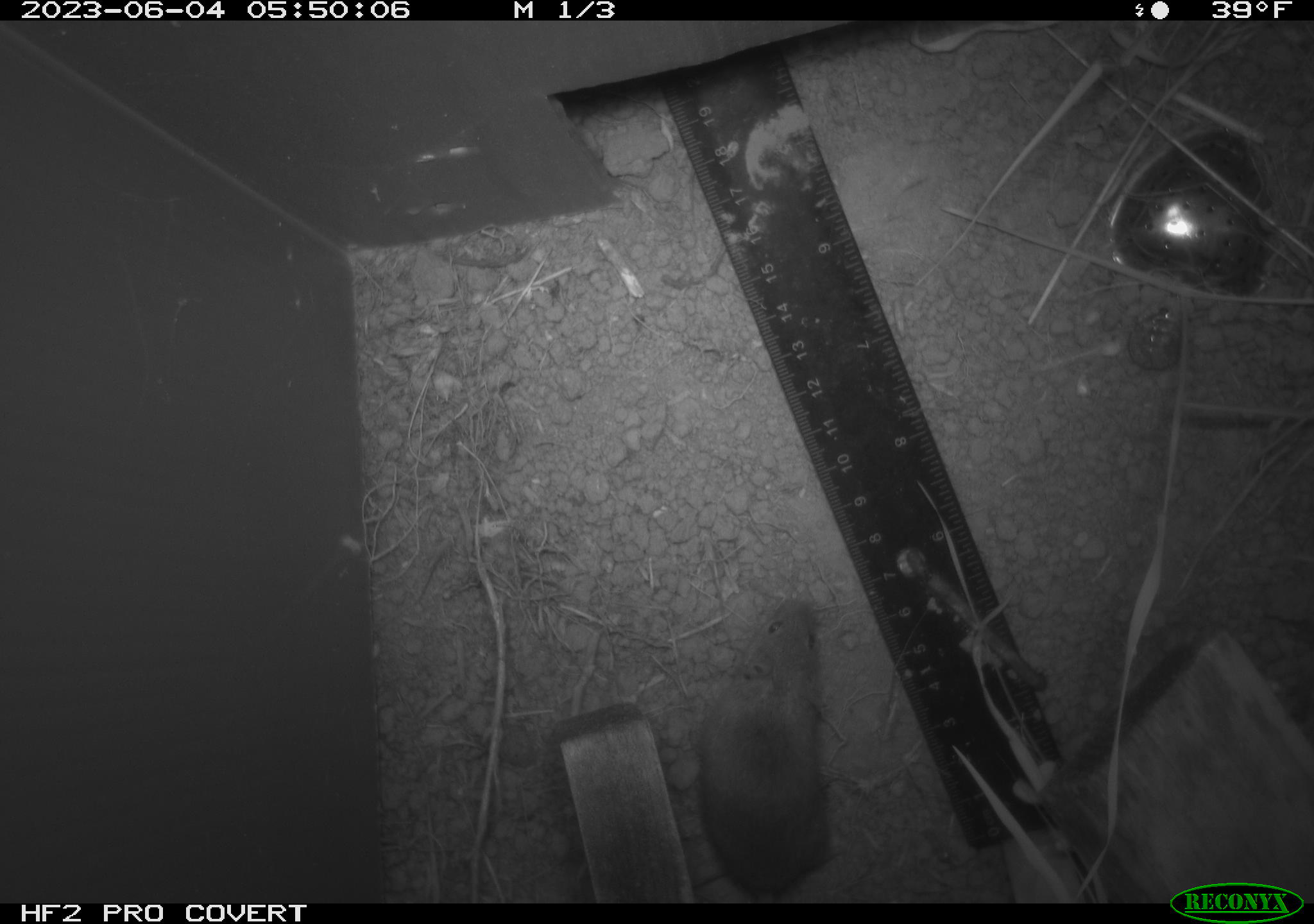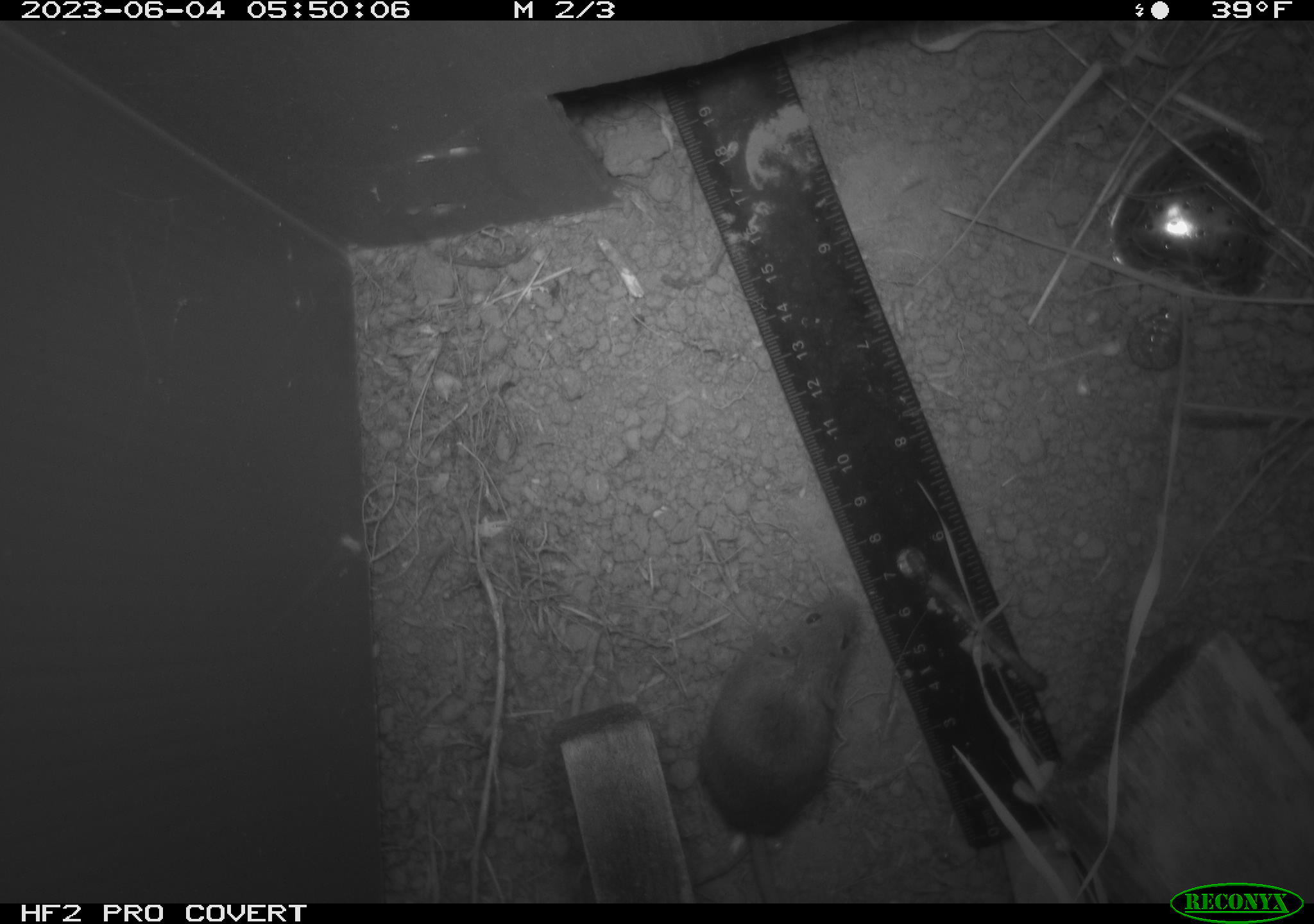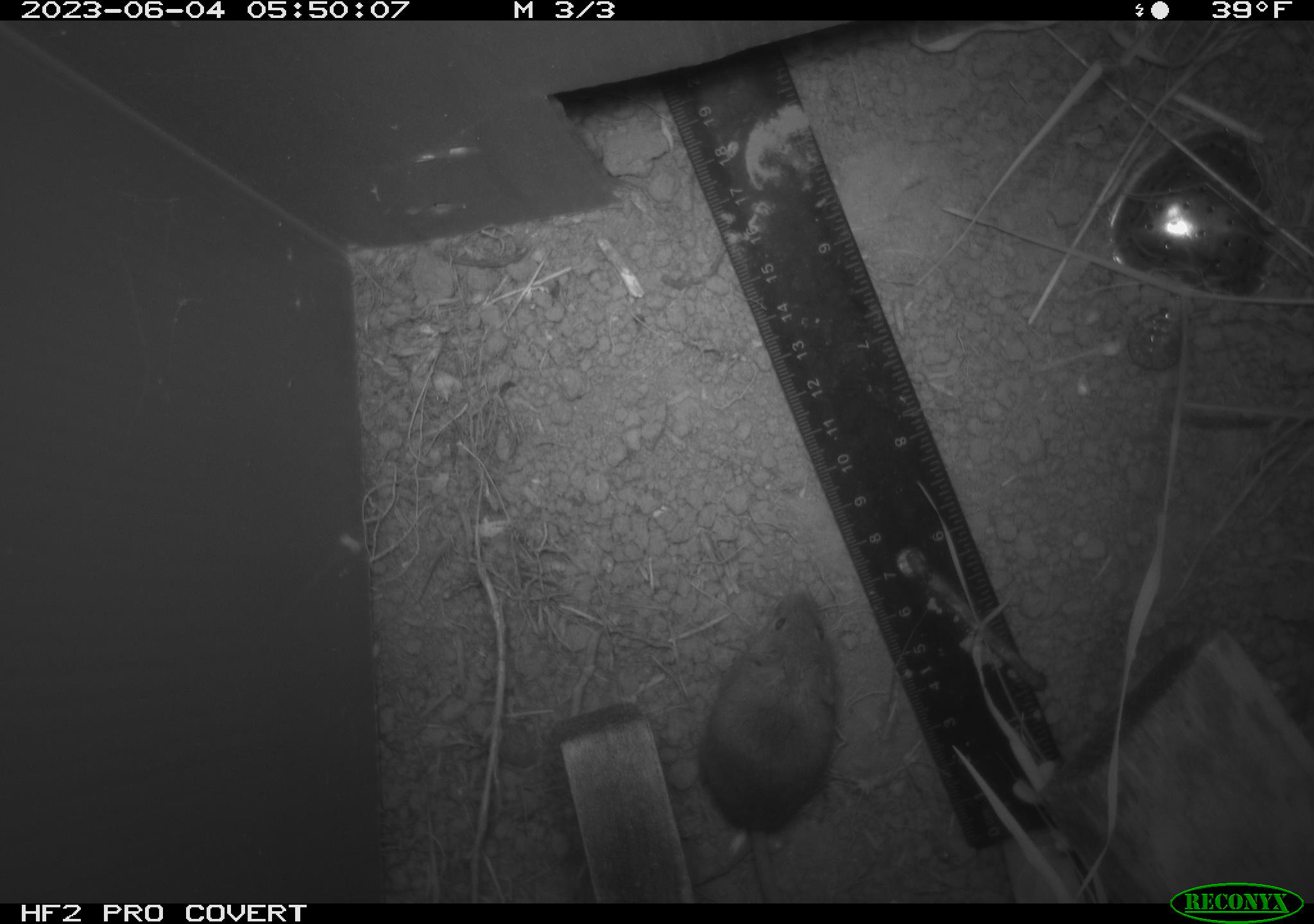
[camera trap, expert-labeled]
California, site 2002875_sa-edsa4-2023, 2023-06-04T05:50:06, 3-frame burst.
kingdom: Animalia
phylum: Chordata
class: Mammalia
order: Rodentia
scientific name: Rodentia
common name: mouse species